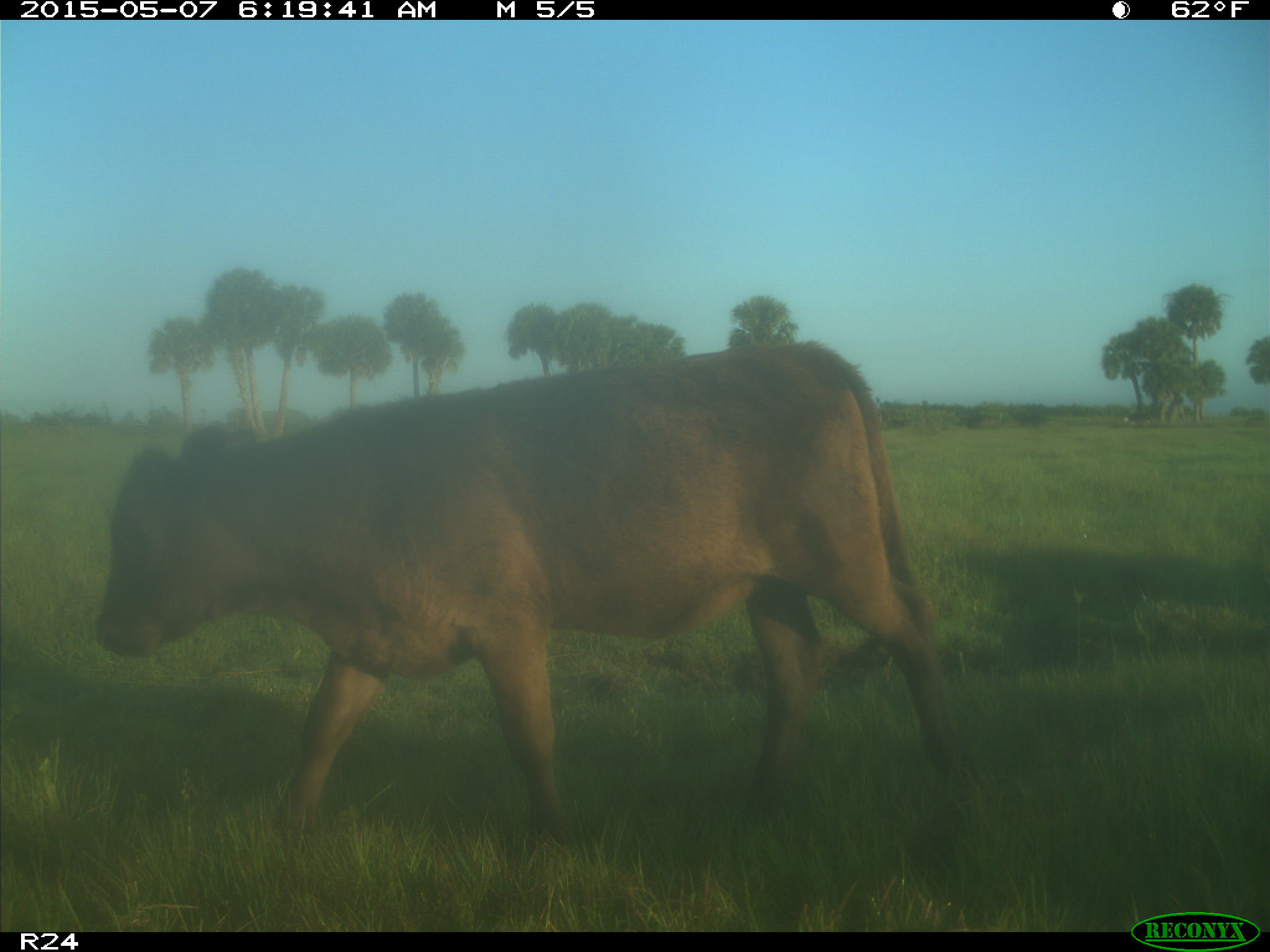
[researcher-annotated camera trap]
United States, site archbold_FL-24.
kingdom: Animalia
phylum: Chordata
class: Mammalia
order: Artiodactyla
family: Bovidae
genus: Bos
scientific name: Bos taurus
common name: domestic cow